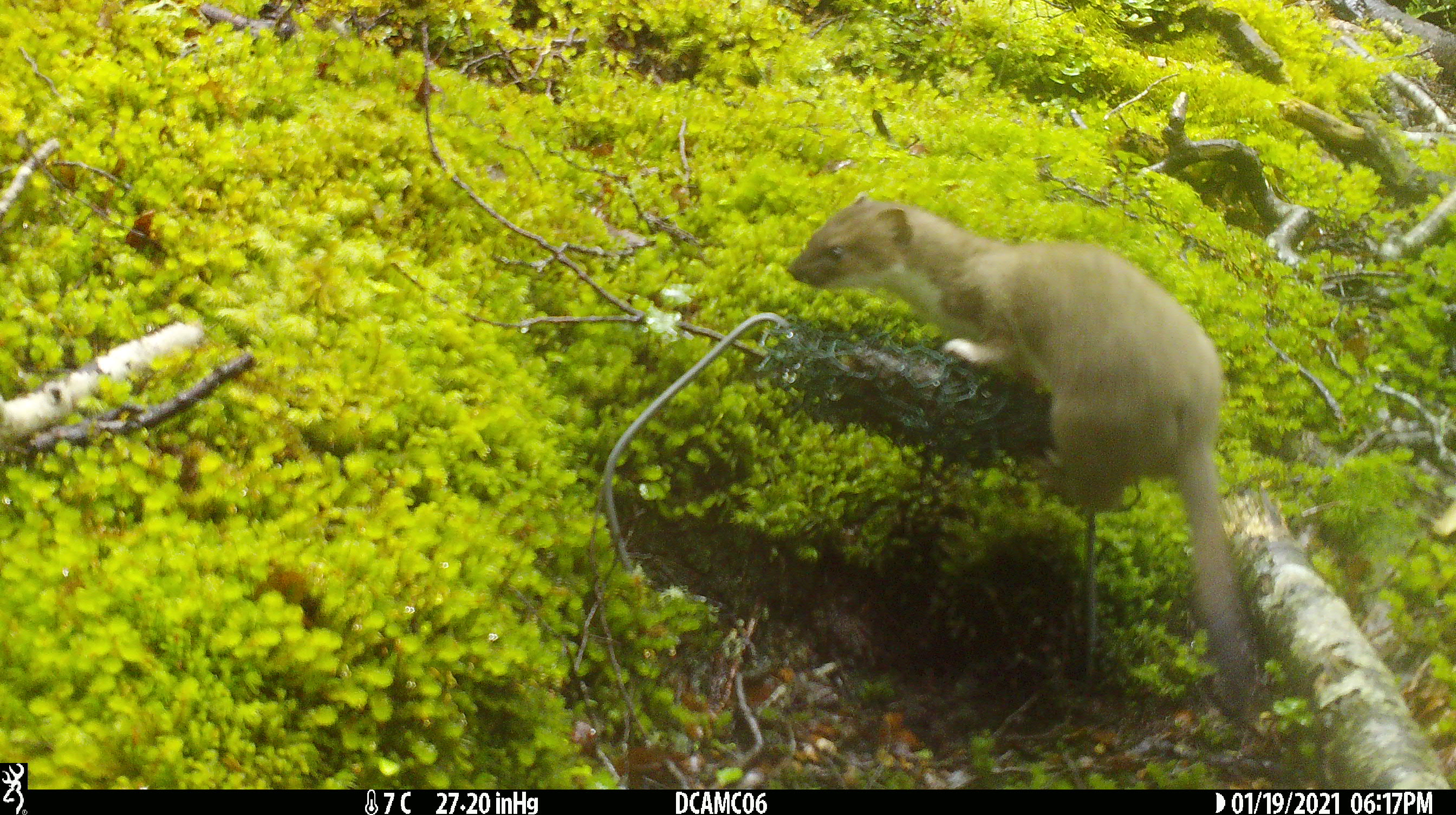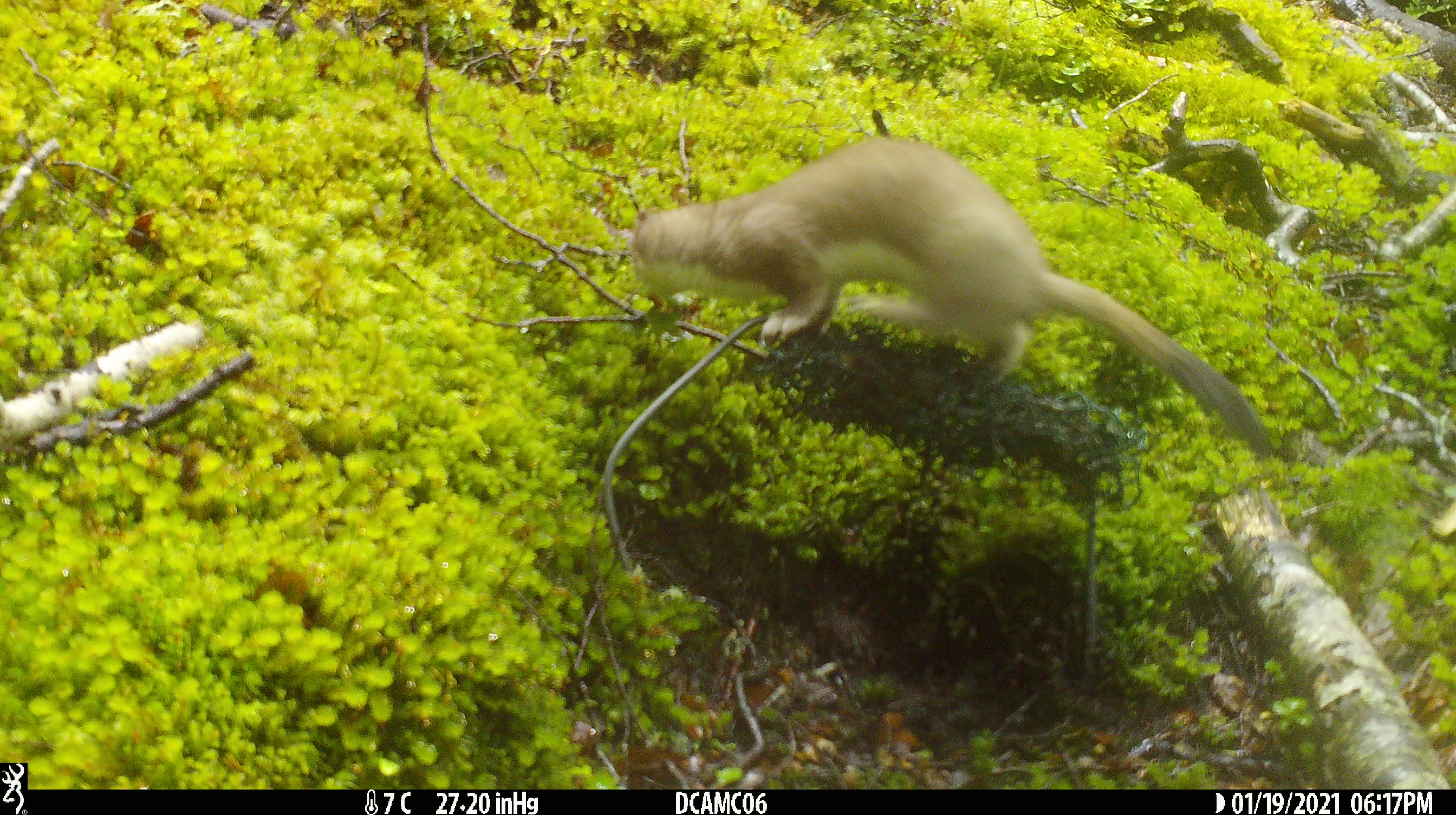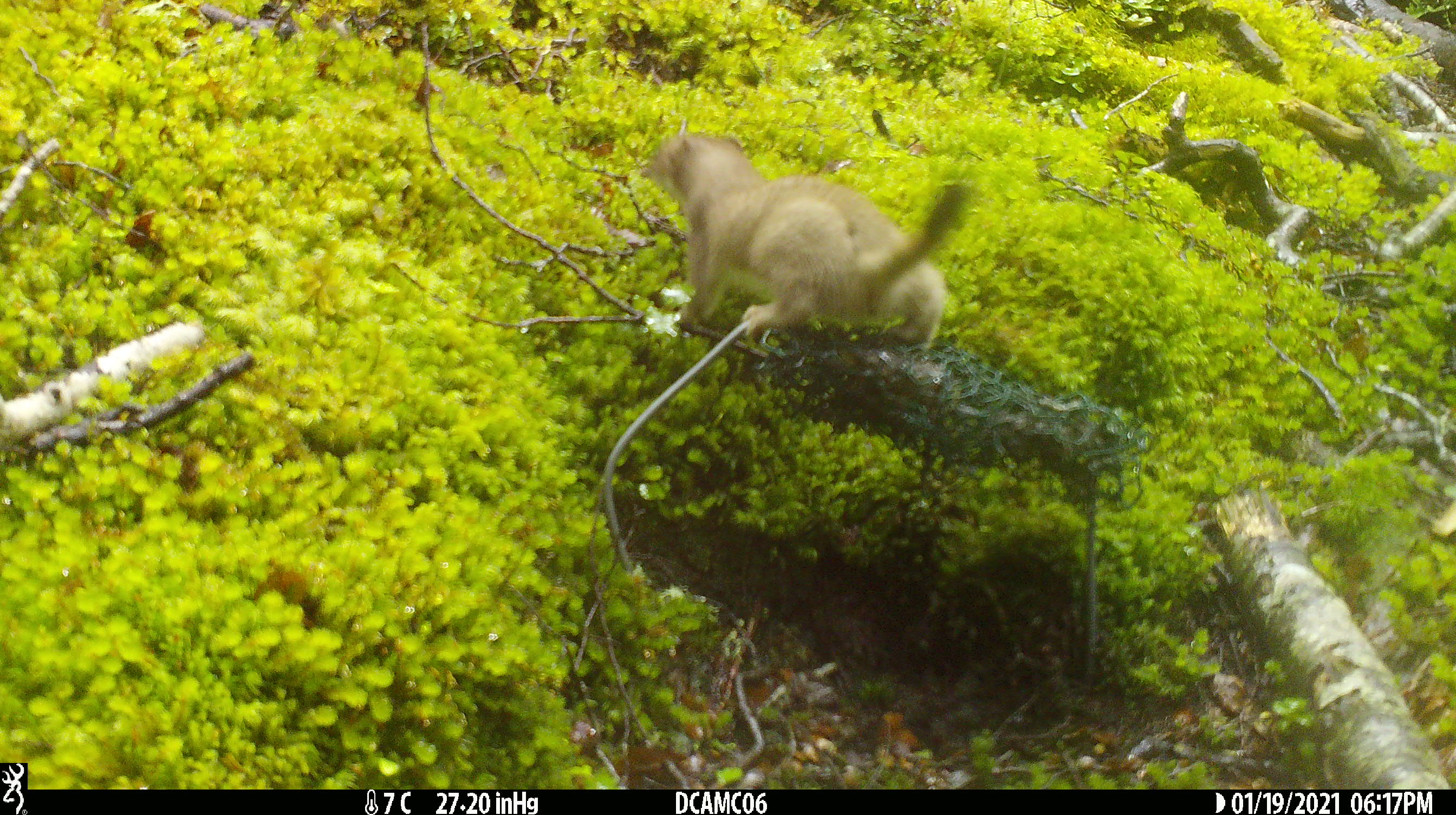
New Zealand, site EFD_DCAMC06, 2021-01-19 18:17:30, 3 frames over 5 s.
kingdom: Animalia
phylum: Chordata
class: Mammalia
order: Carnivora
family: Mustelidae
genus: Mustela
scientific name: Mustela erminea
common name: stoat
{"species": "stoat (Mustela erminea)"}